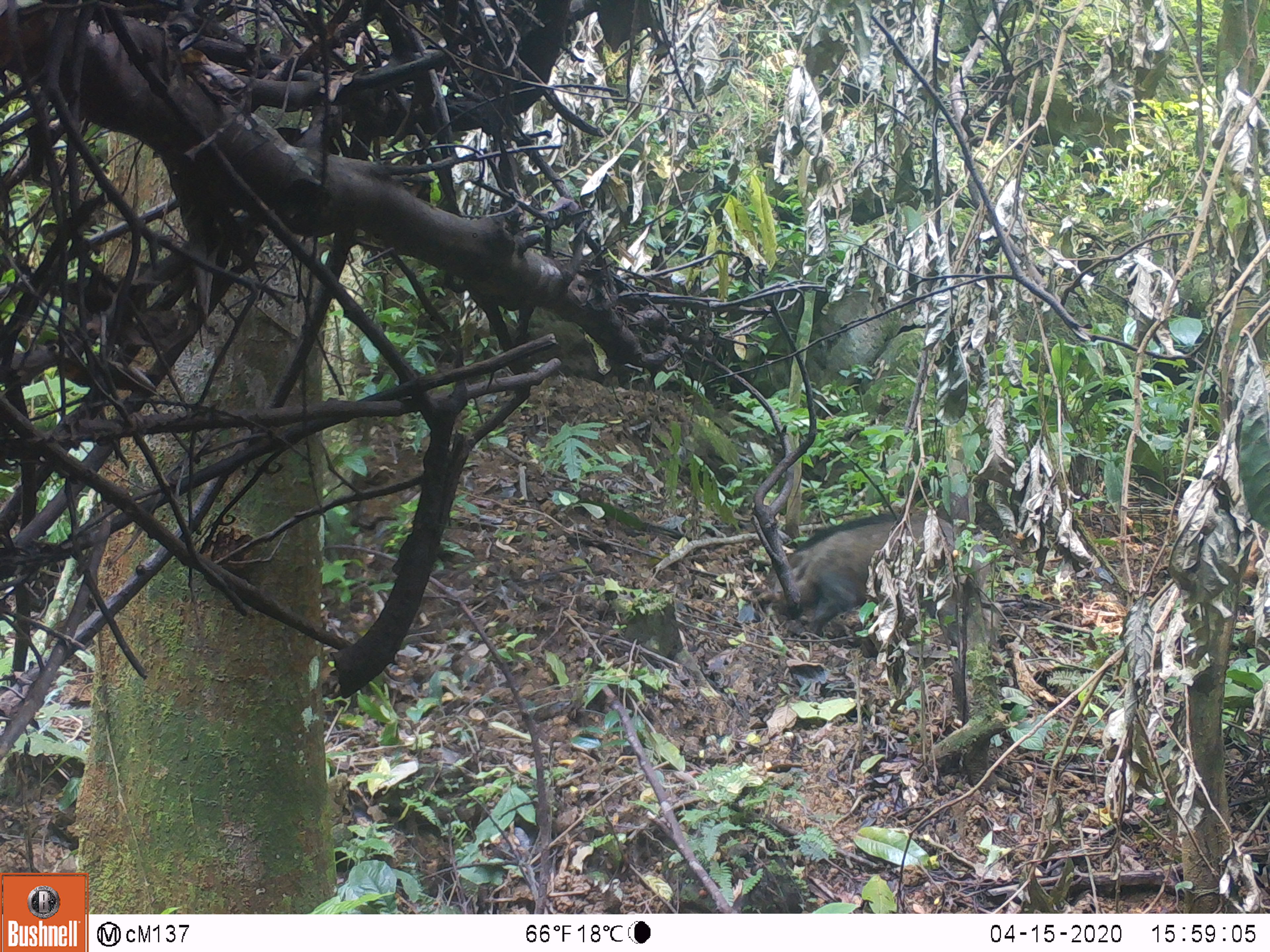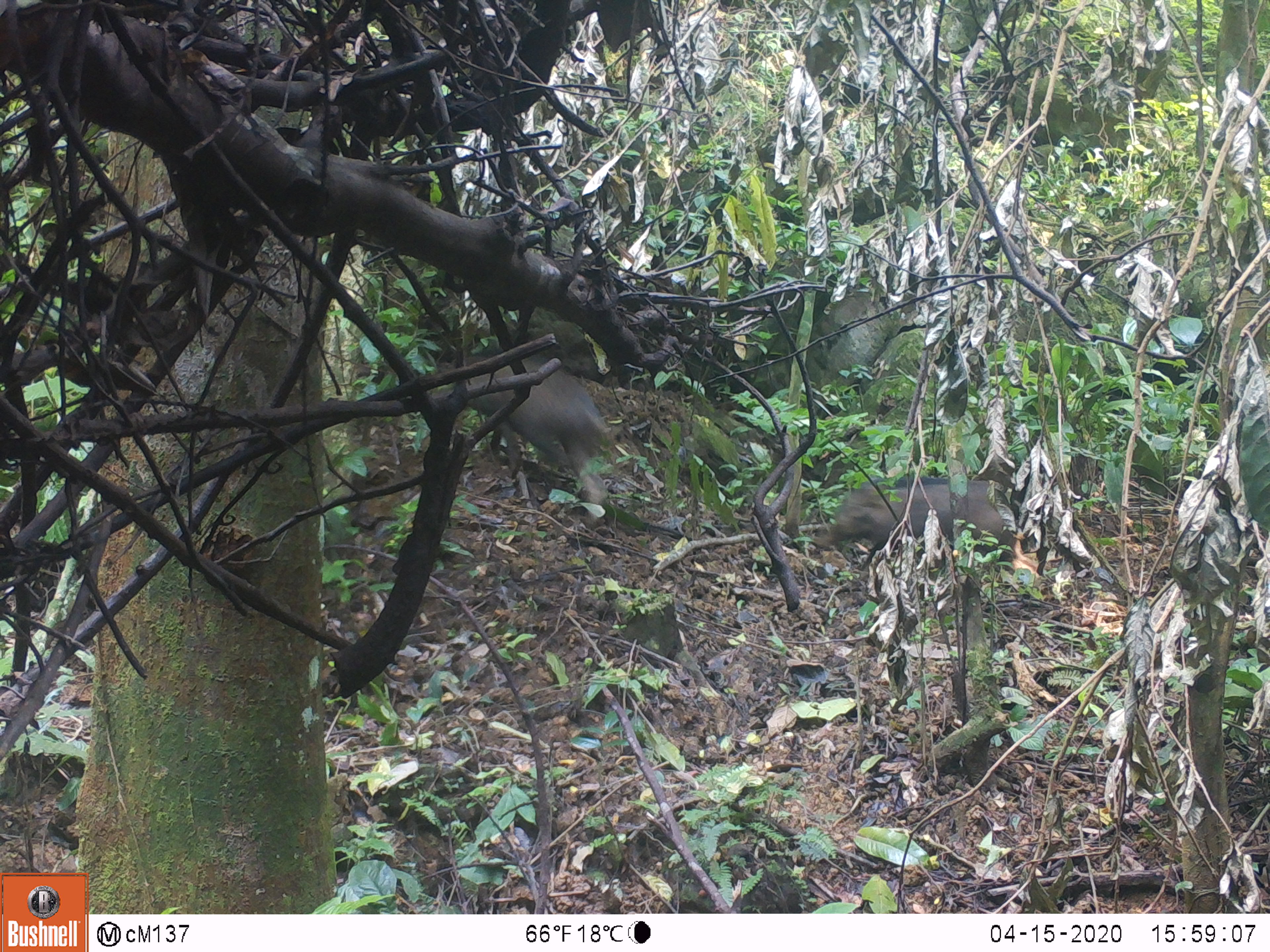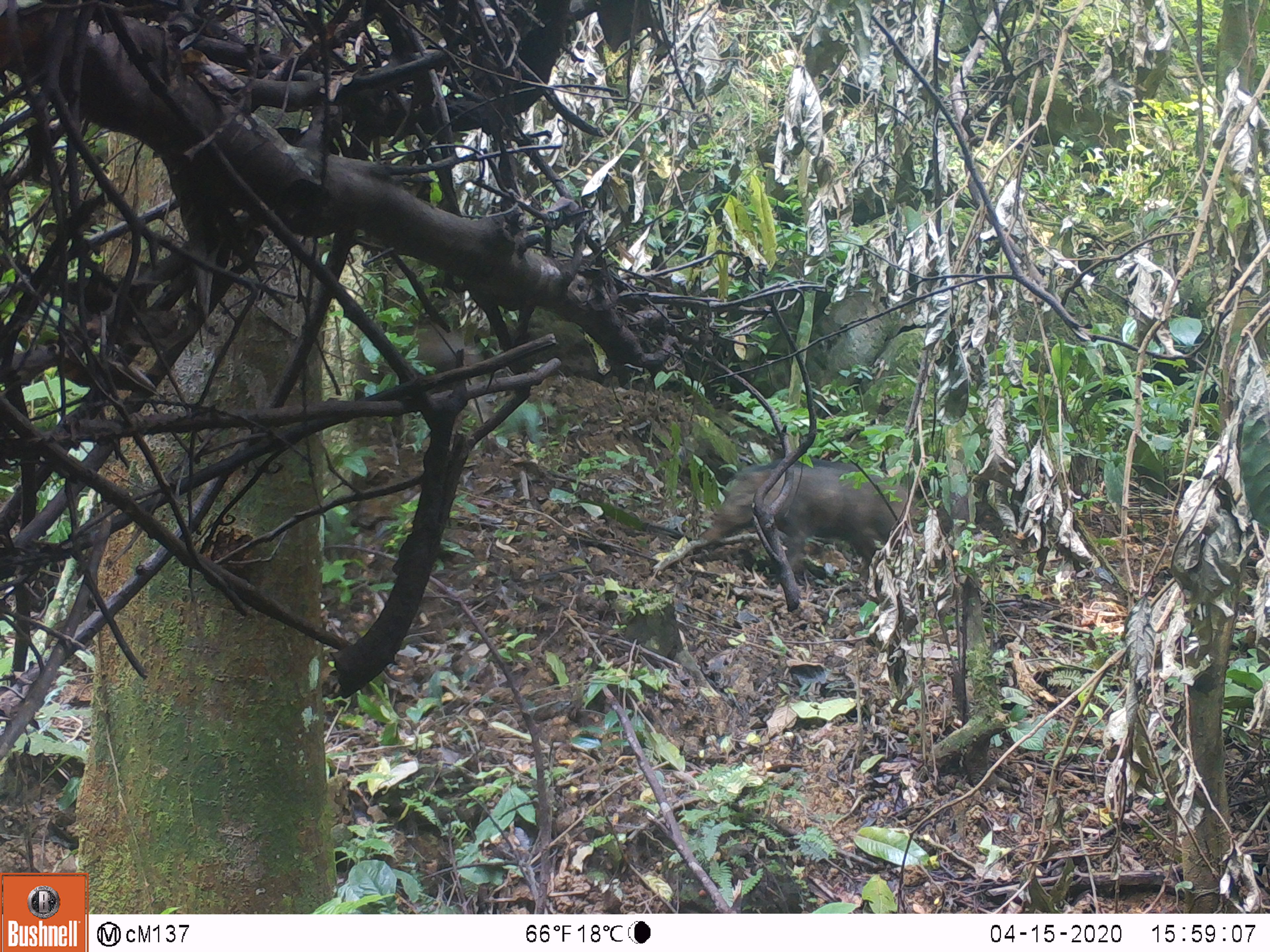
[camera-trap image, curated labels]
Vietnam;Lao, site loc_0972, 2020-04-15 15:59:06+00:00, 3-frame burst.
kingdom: Animalia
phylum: Chordata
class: Mammalia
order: Artiodactyla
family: Suidae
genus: Sus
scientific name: Sus scrofa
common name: eurasian wild pig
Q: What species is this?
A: Eurasian wild pig (Sus scrofa).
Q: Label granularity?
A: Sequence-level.